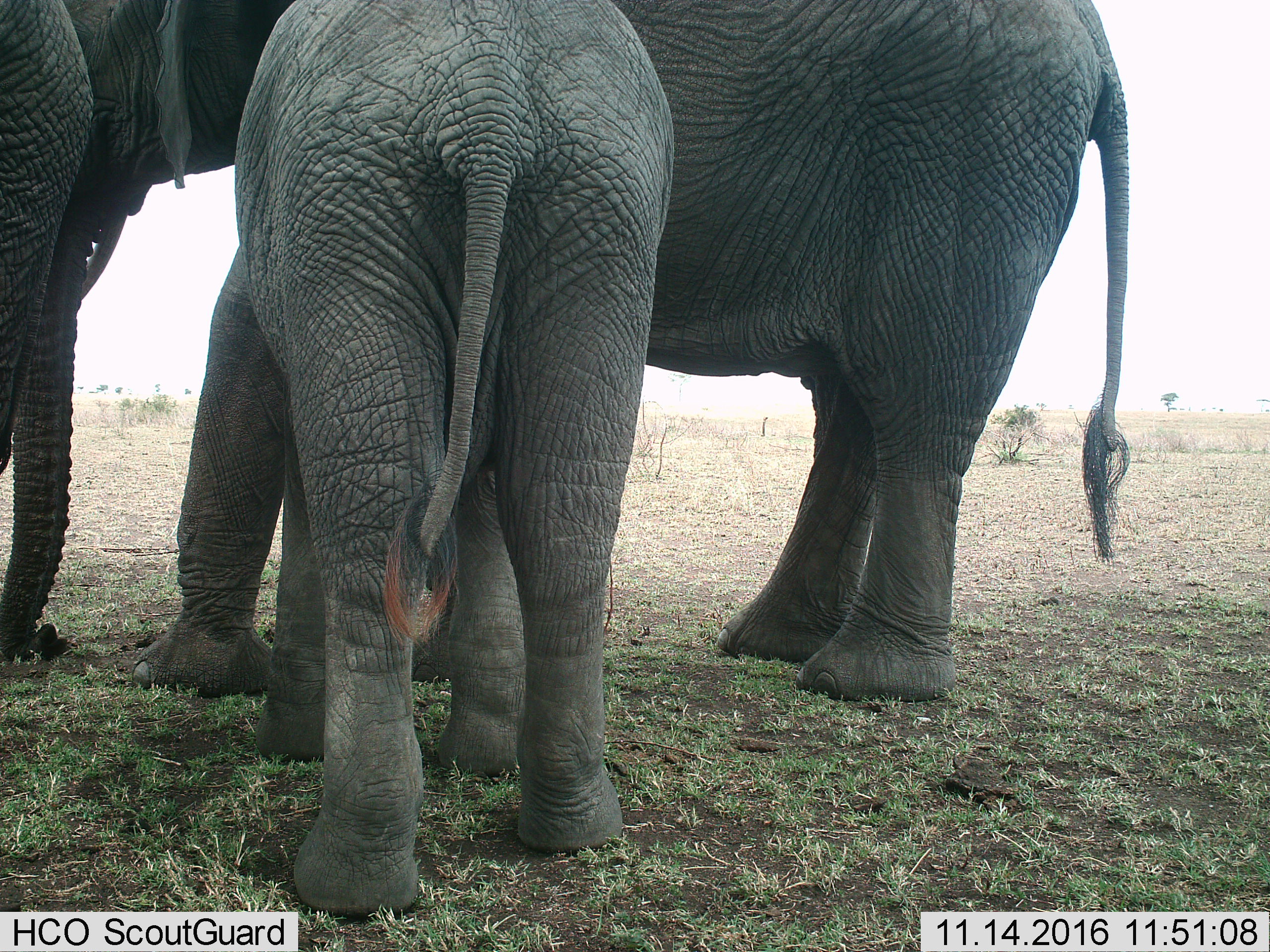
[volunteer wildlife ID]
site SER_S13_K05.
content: unidentified animal